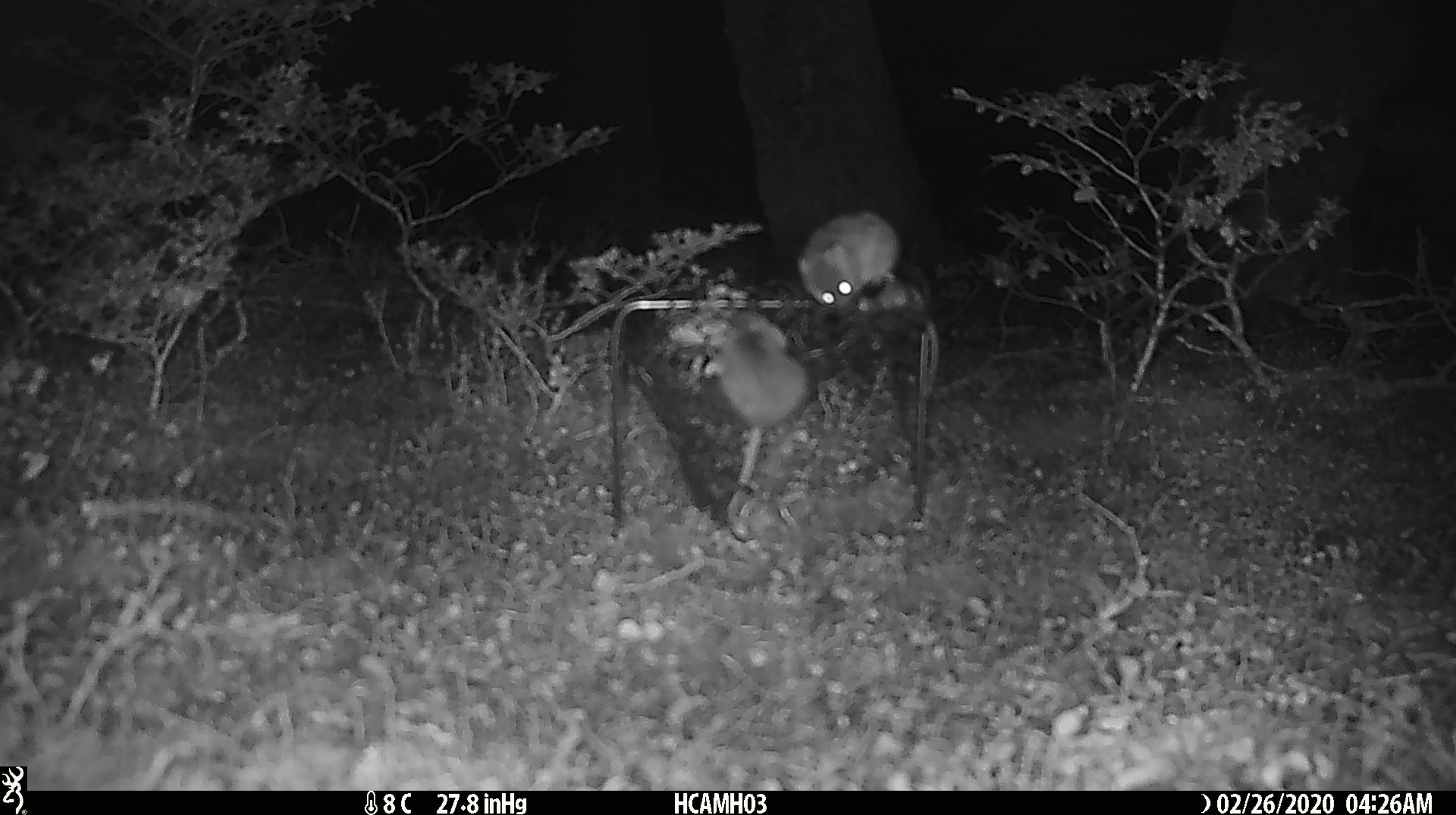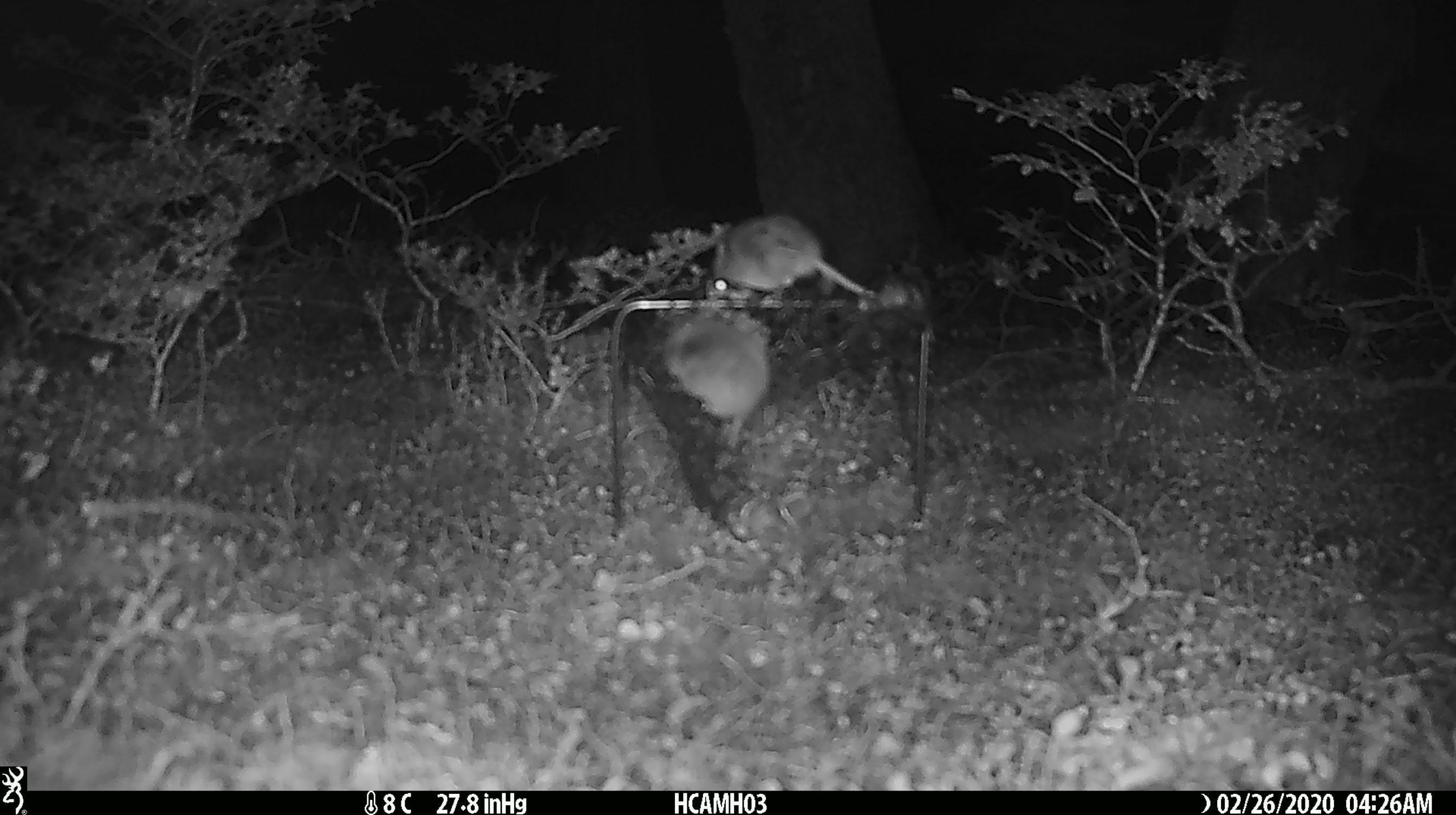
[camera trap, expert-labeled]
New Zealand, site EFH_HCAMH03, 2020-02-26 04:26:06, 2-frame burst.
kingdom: Animalia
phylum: Chordata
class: Mammalia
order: Rodentia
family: Muridae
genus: Mus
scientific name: Mus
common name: mouse